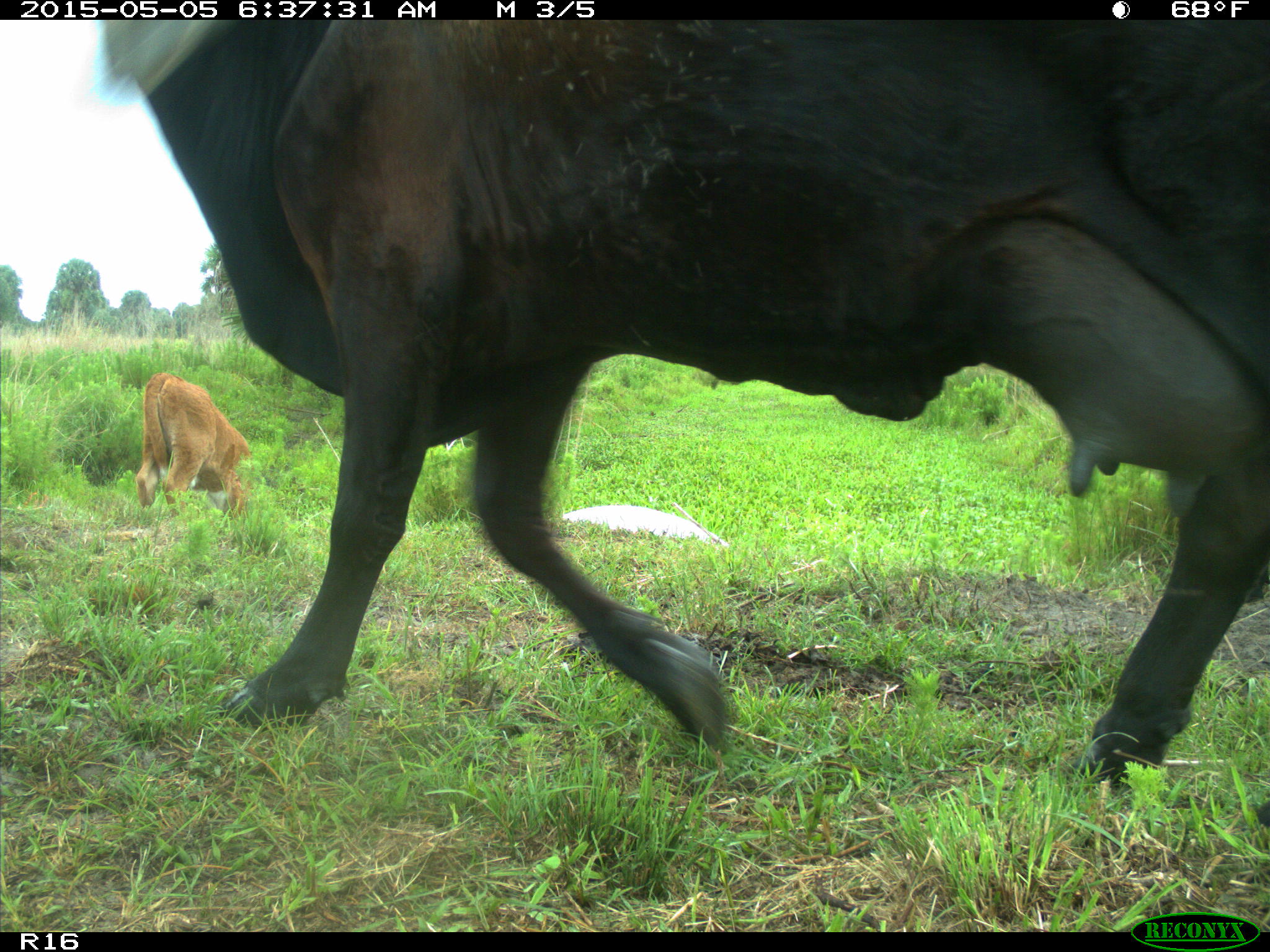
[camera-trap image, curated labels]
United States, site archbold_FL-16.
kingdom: Animalia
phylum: Chordata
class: Mammalia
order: Artiodactyla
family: Bovidae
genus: Bos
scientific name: Bos taurus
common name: domestic cow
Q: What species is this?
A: Bos taurus (domestic cow).